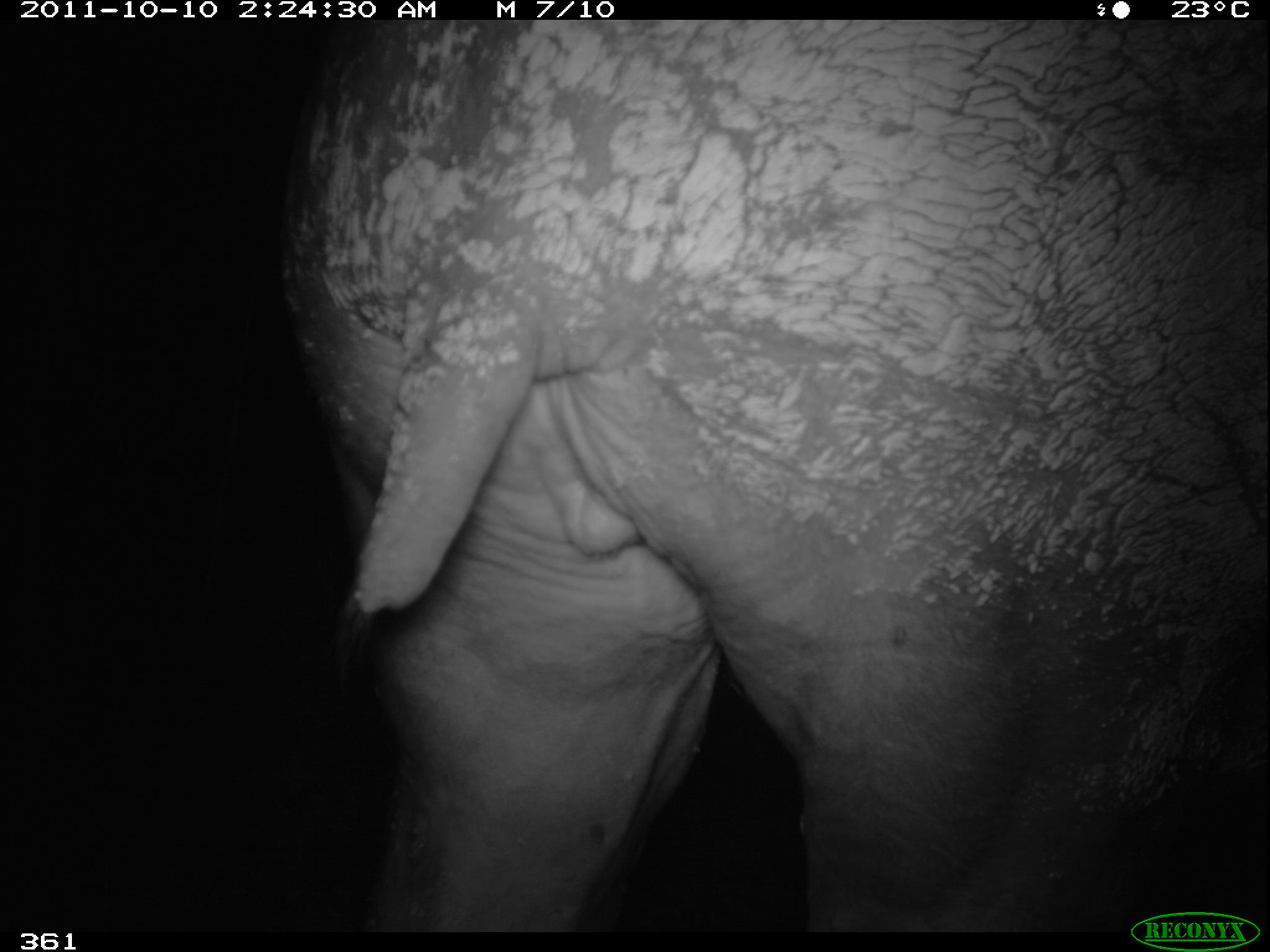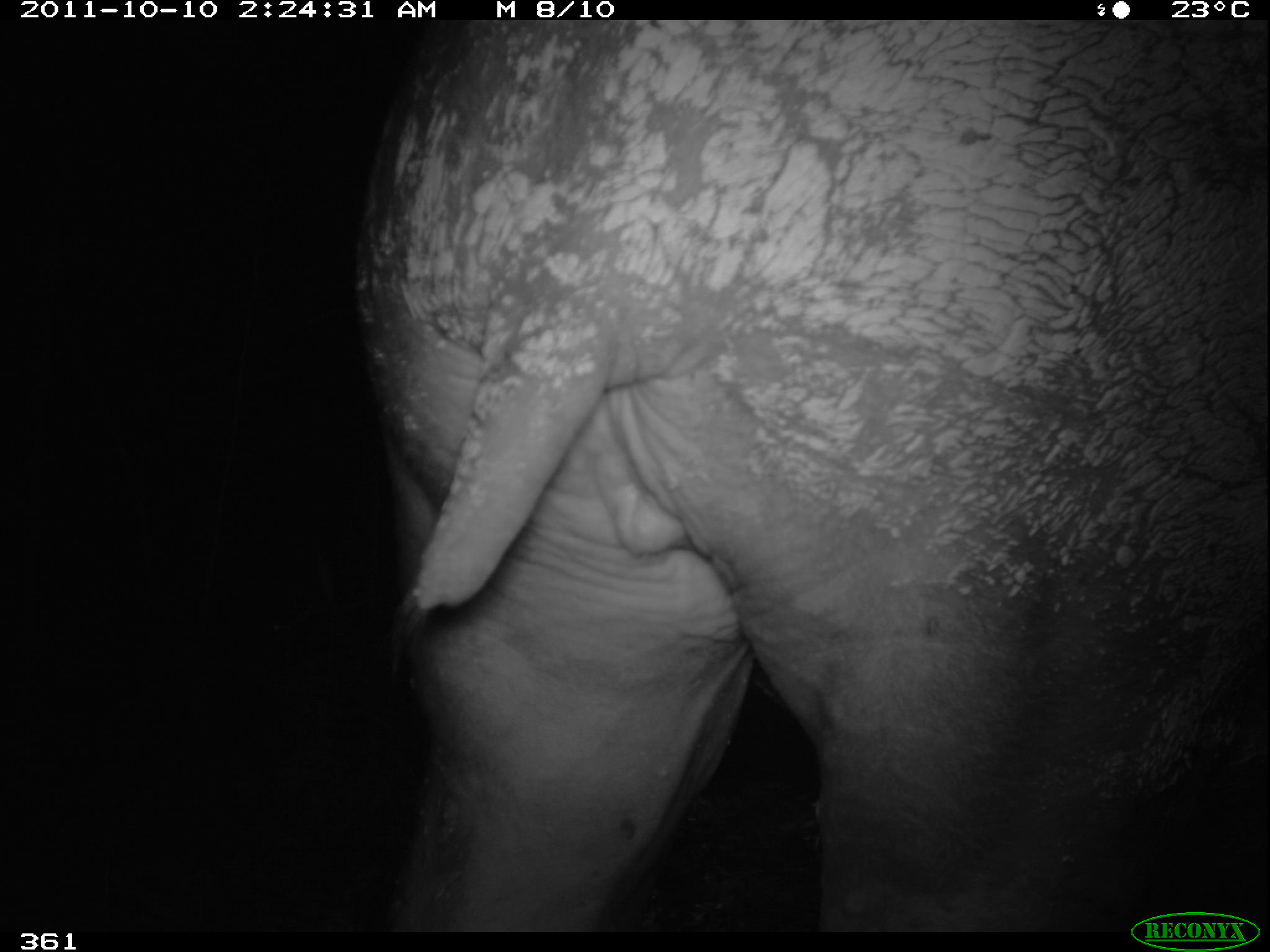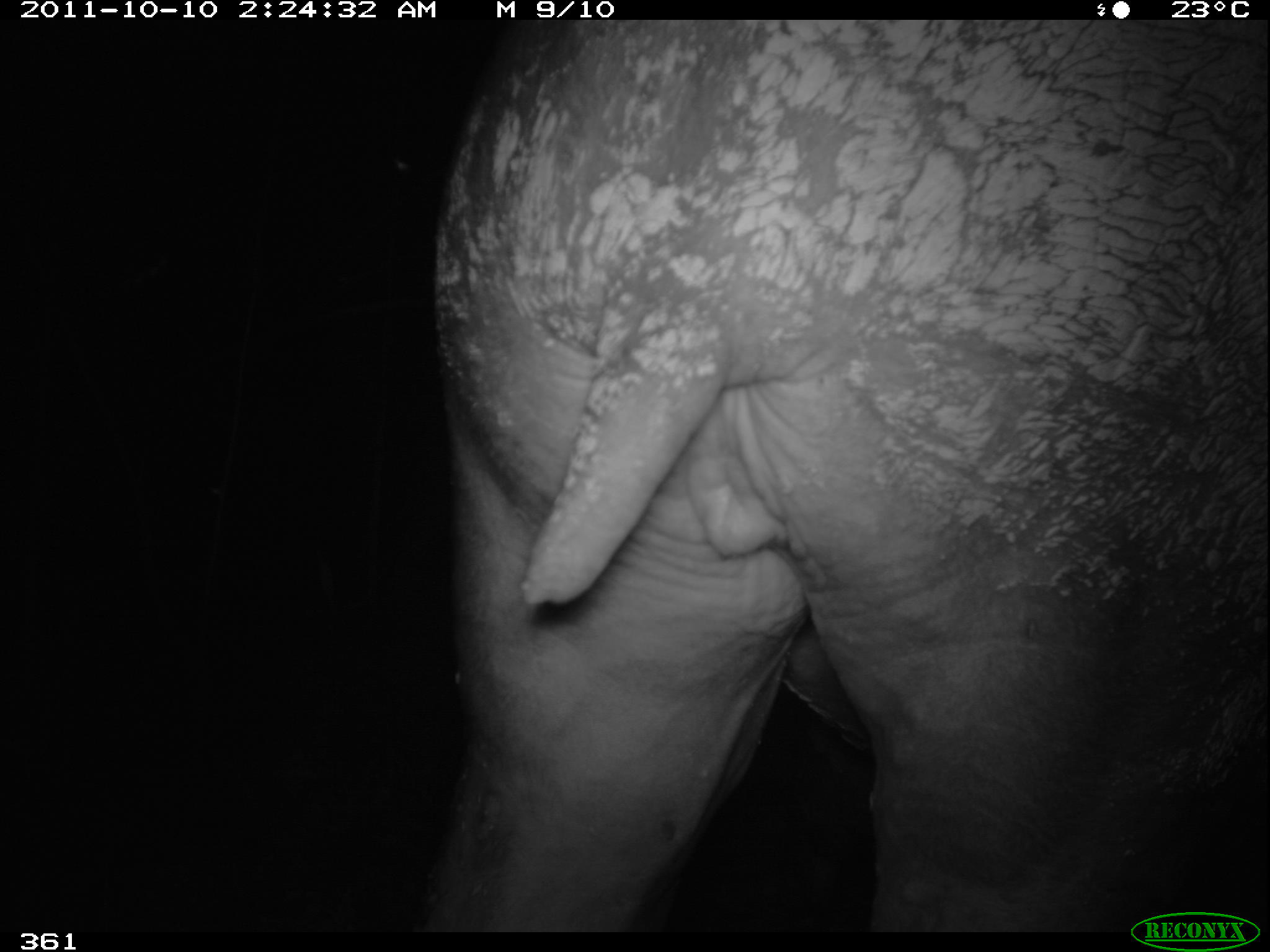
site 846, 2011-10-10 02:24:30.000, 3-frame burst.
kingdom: Animalia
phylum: Chordata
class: Mammalia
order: Perissodactyla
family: Tapiridae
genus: Tapirus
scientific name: Tapirus terrestris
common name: south american tapir